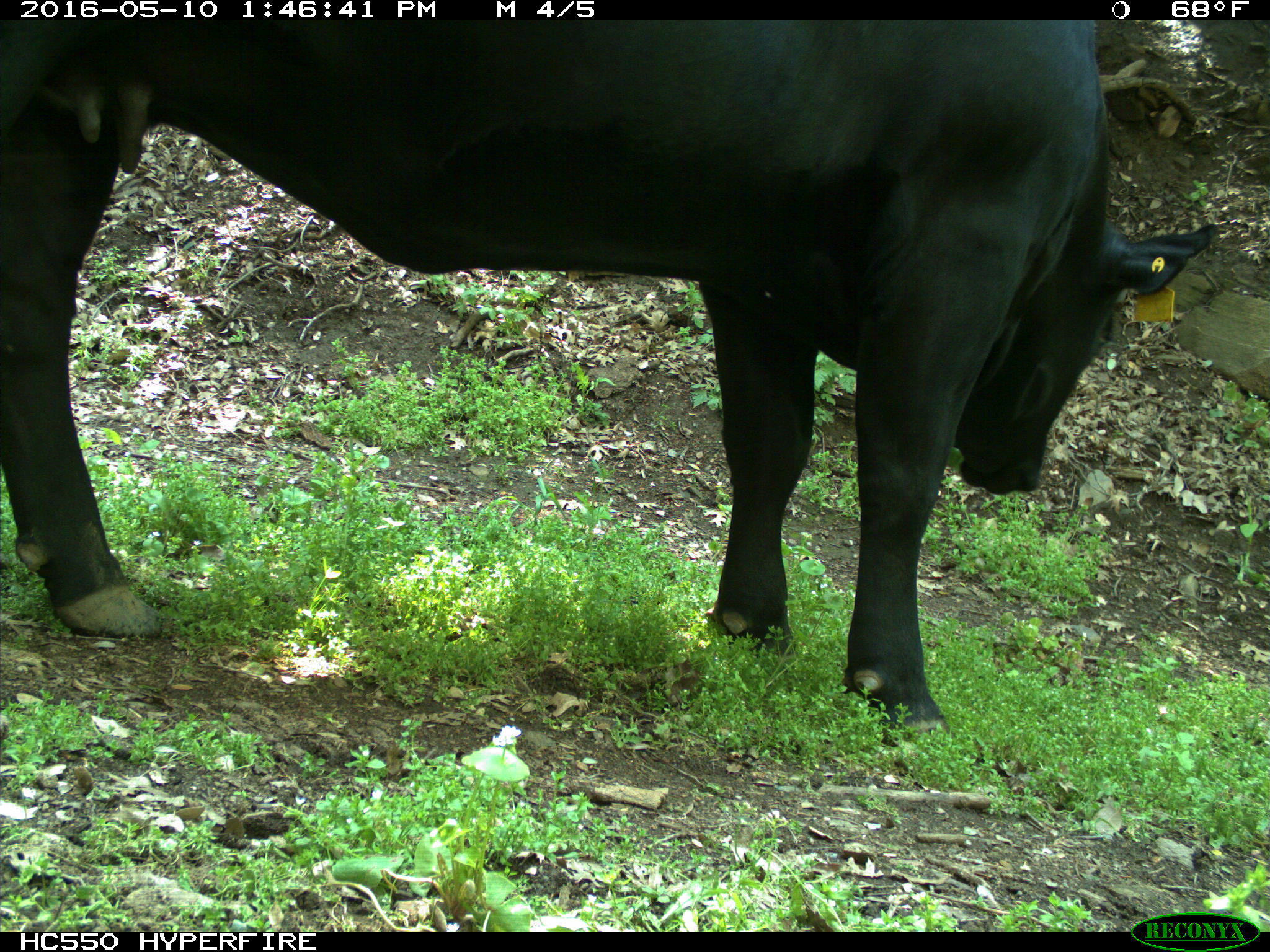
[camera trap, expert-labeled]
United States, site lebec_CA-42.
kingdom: Animalia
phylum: Chordata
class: Mammalia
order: Artiodactyla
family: Bovidae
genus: Bos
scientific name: Bos taurus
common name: domestic cow